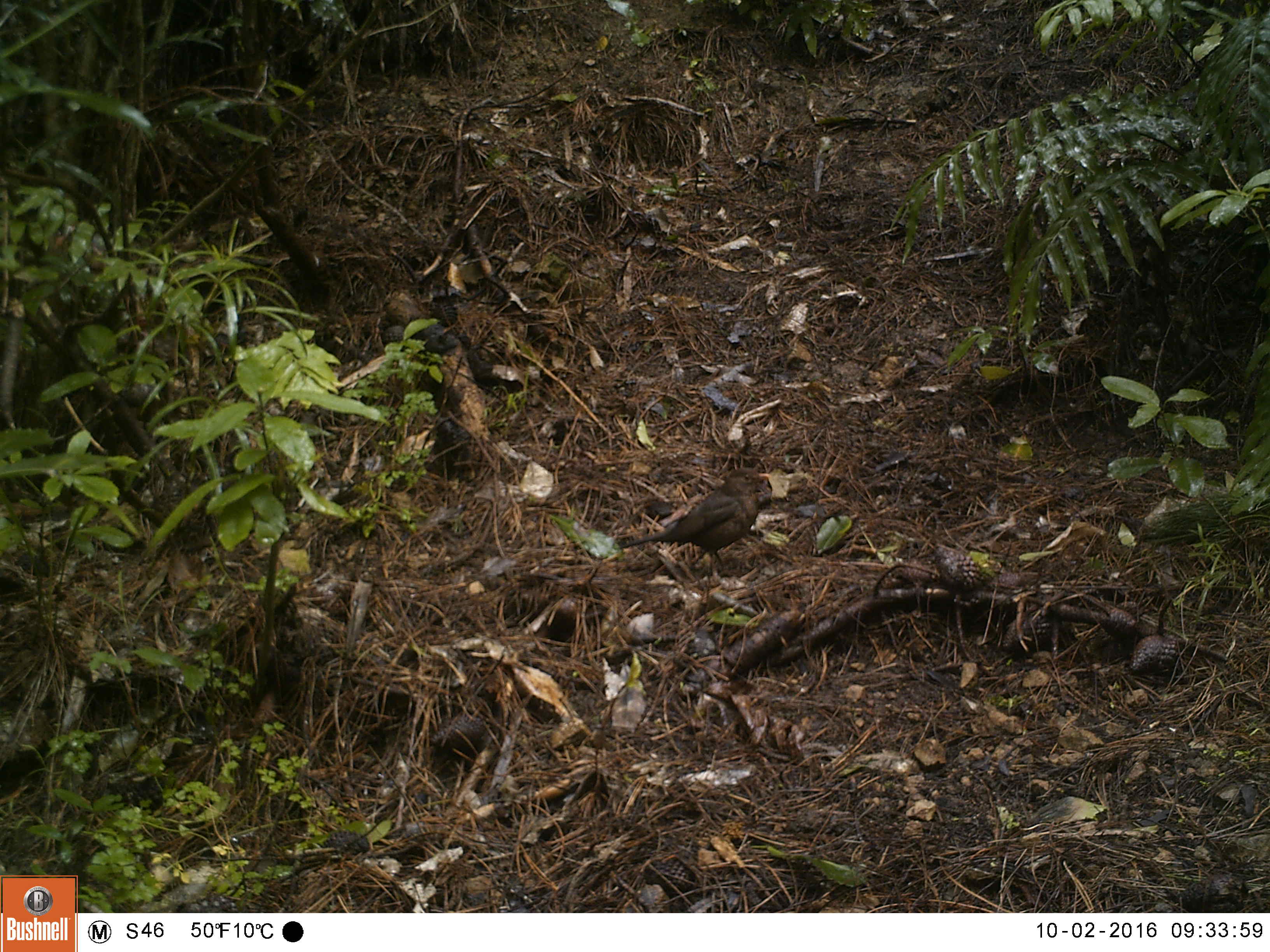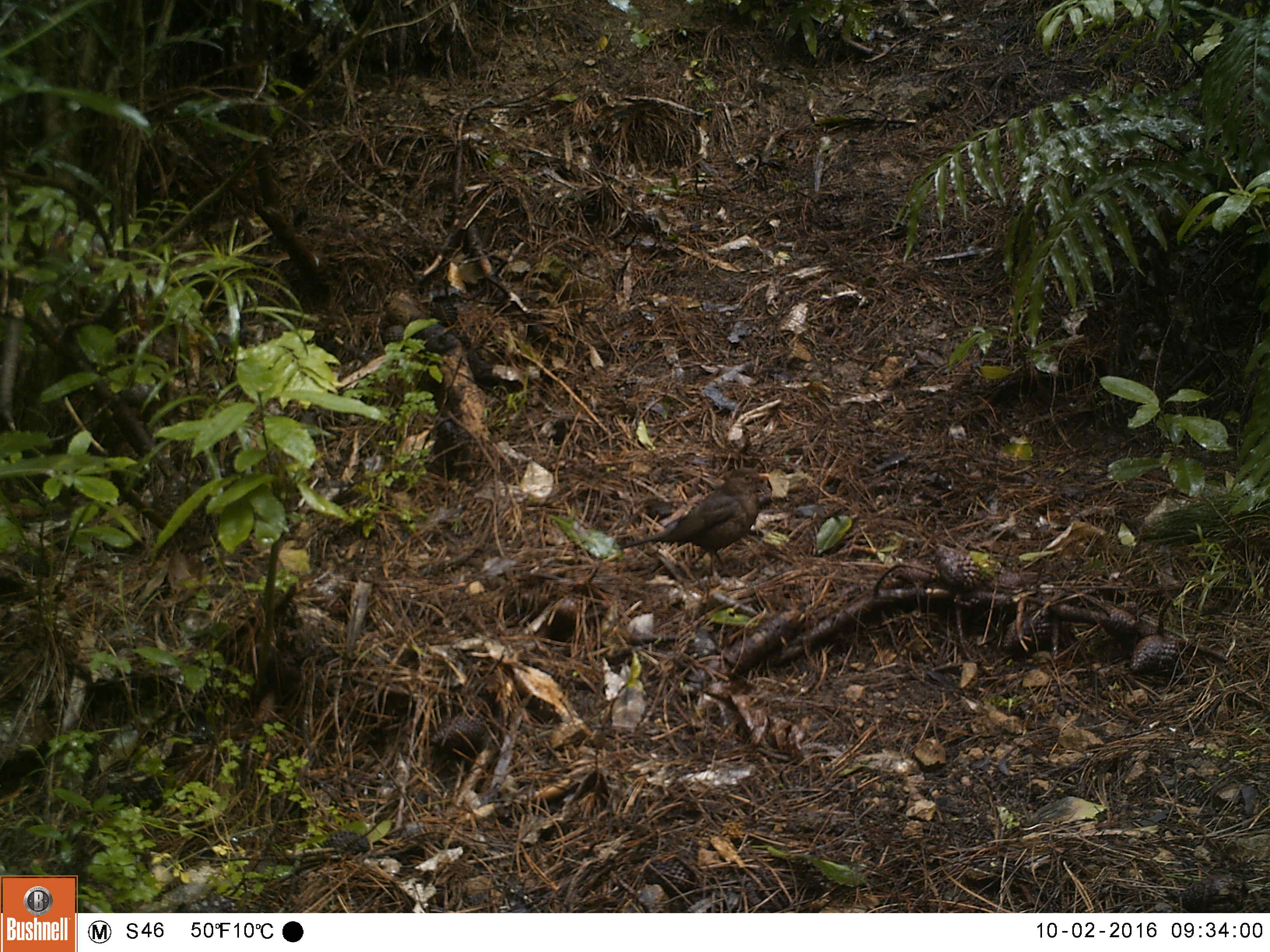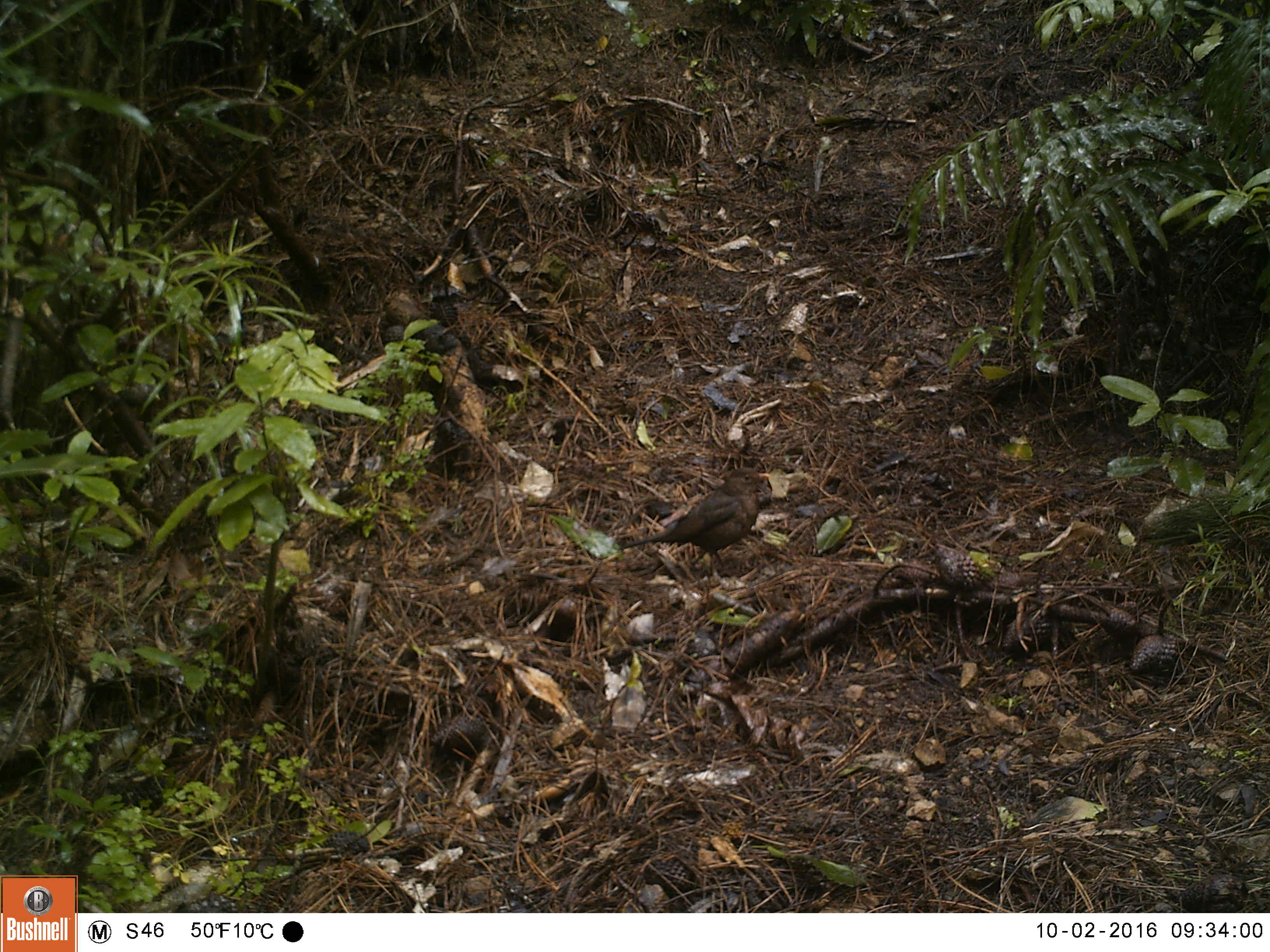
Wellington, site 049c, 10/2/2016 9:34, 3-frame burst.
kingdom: Animalia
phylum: Chordata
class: Aves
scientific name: Aves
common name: bird